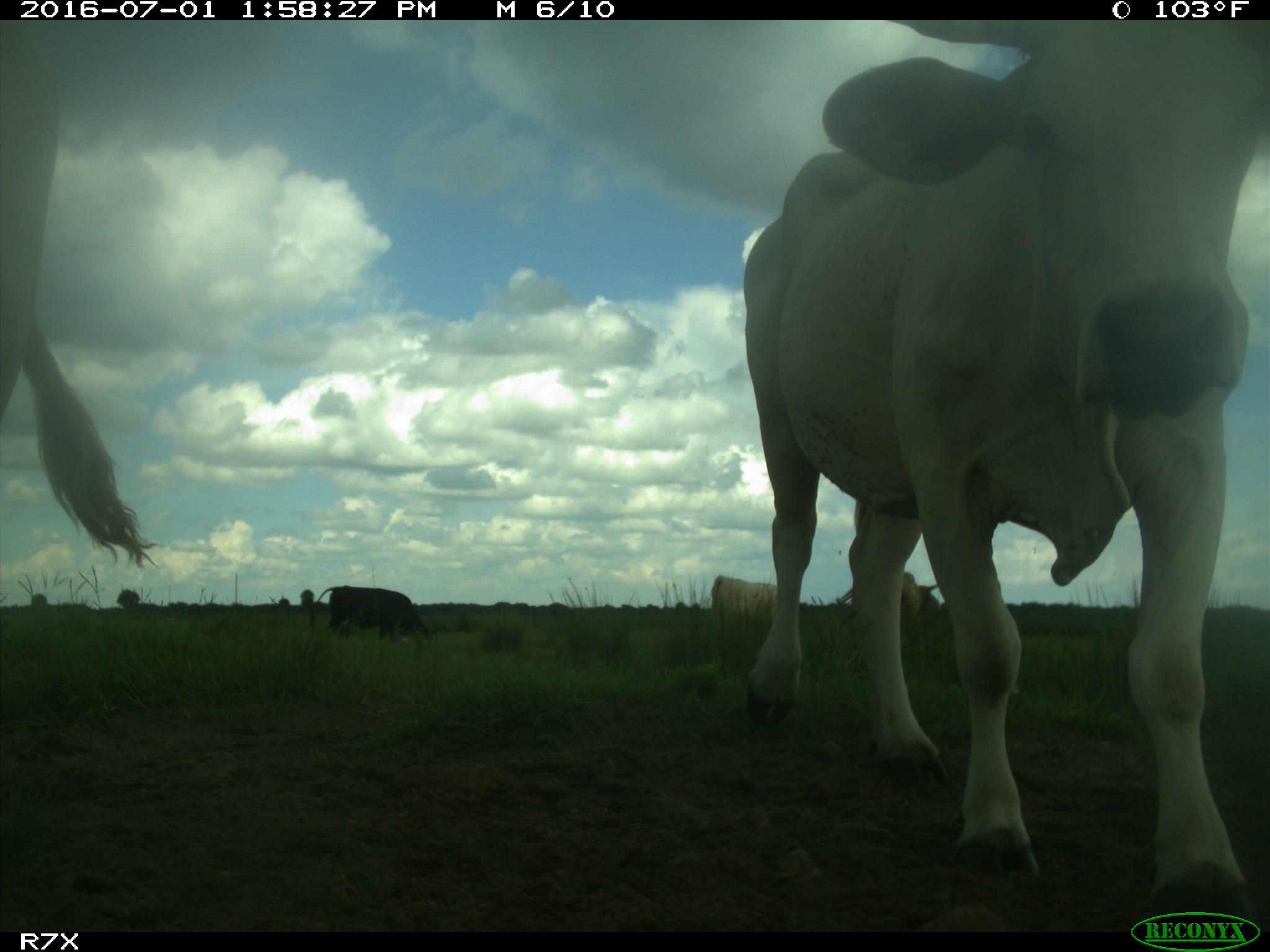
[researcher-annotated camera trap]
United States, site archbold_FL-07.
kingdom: Animalia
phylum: Chordata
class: Mammalia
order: Artiodactyla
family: Bovidae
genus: Bos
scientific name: Bos taurus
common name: domestic cow